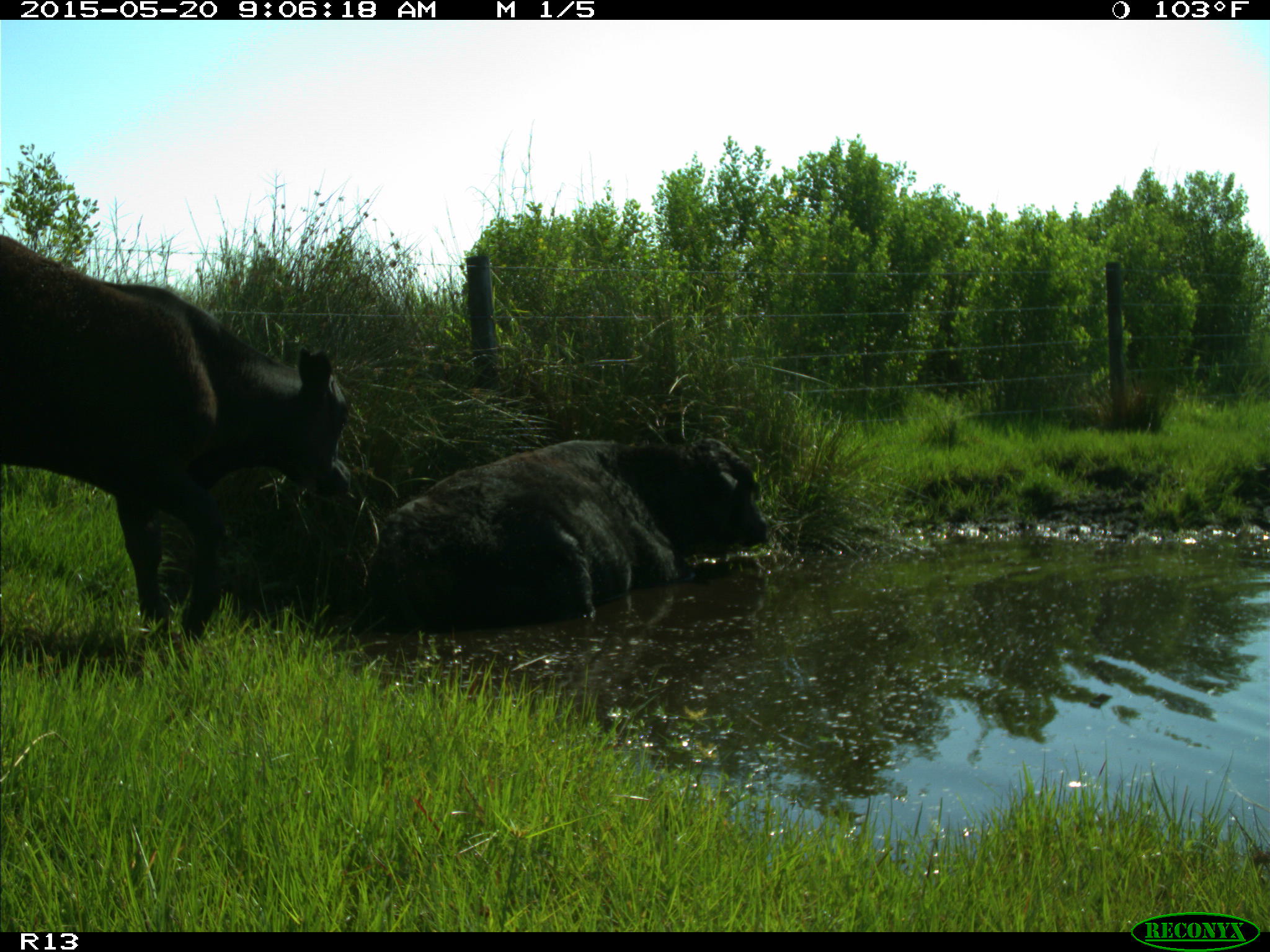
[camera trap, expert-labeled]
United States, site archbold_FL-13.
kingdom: Animalia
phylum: Chordata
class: Mammalia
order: Artiodactyla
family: Bovidae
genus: Bos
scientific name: Bos taurus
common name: domestic cow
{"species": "Bos taurus (domestic cow)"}